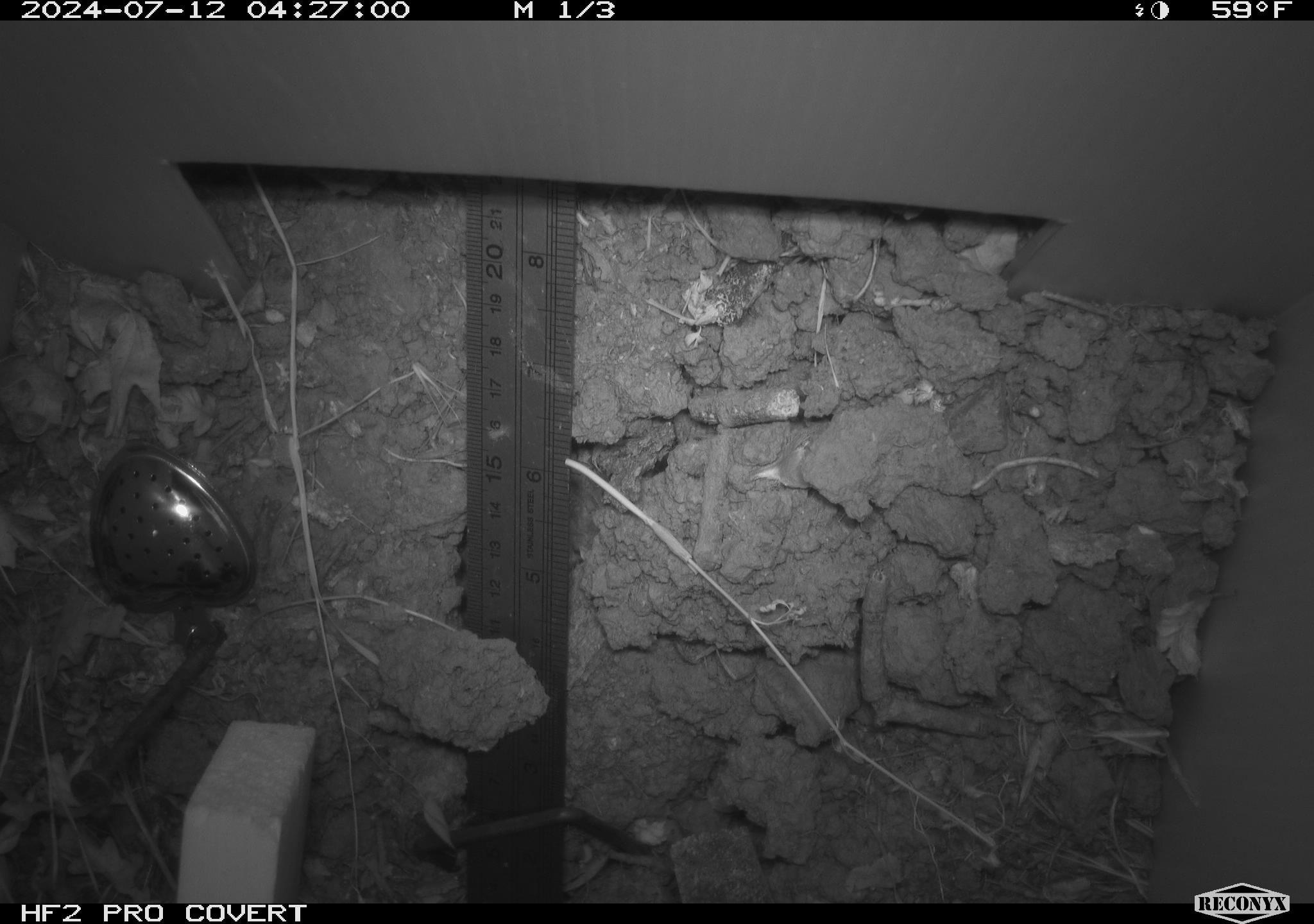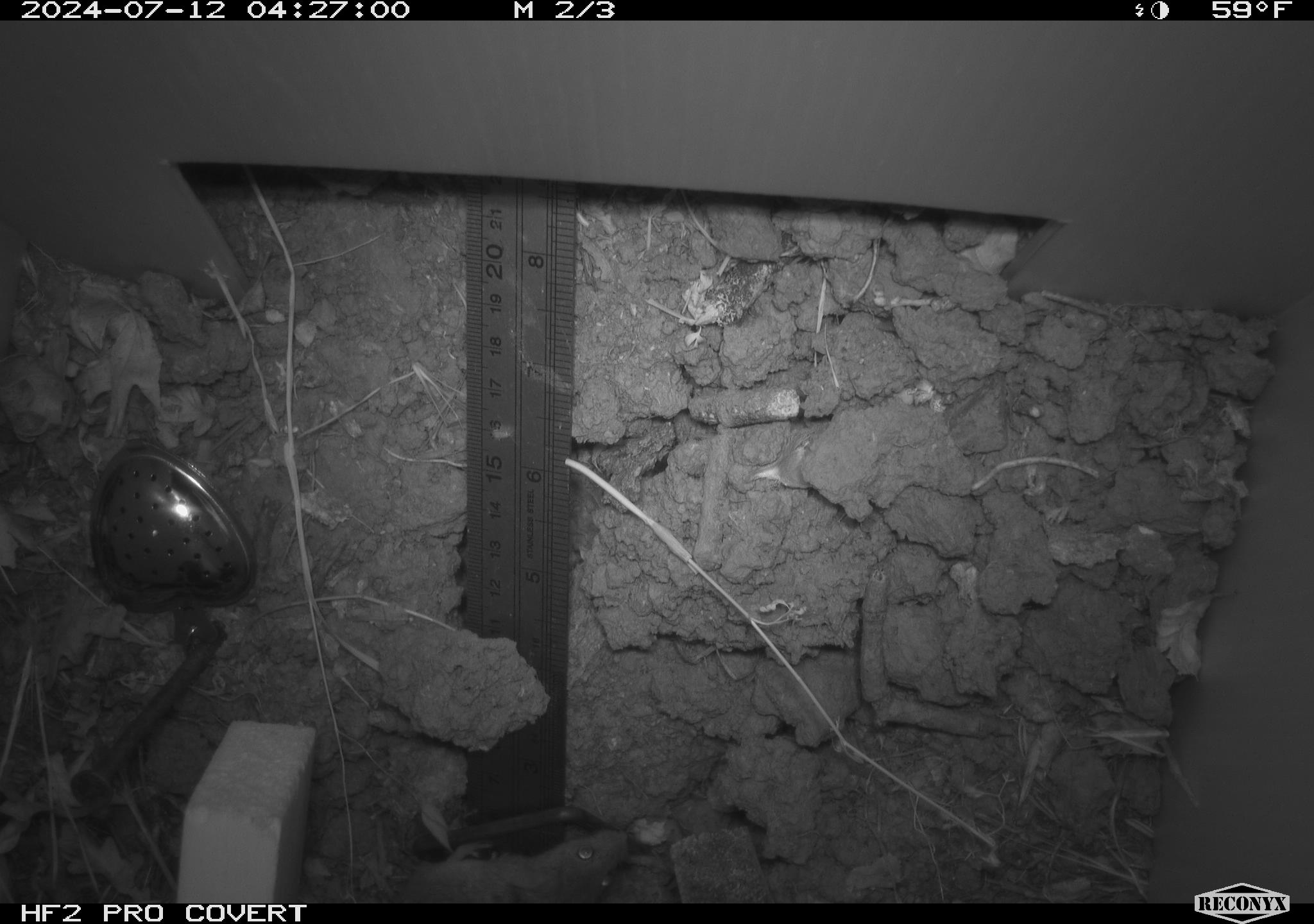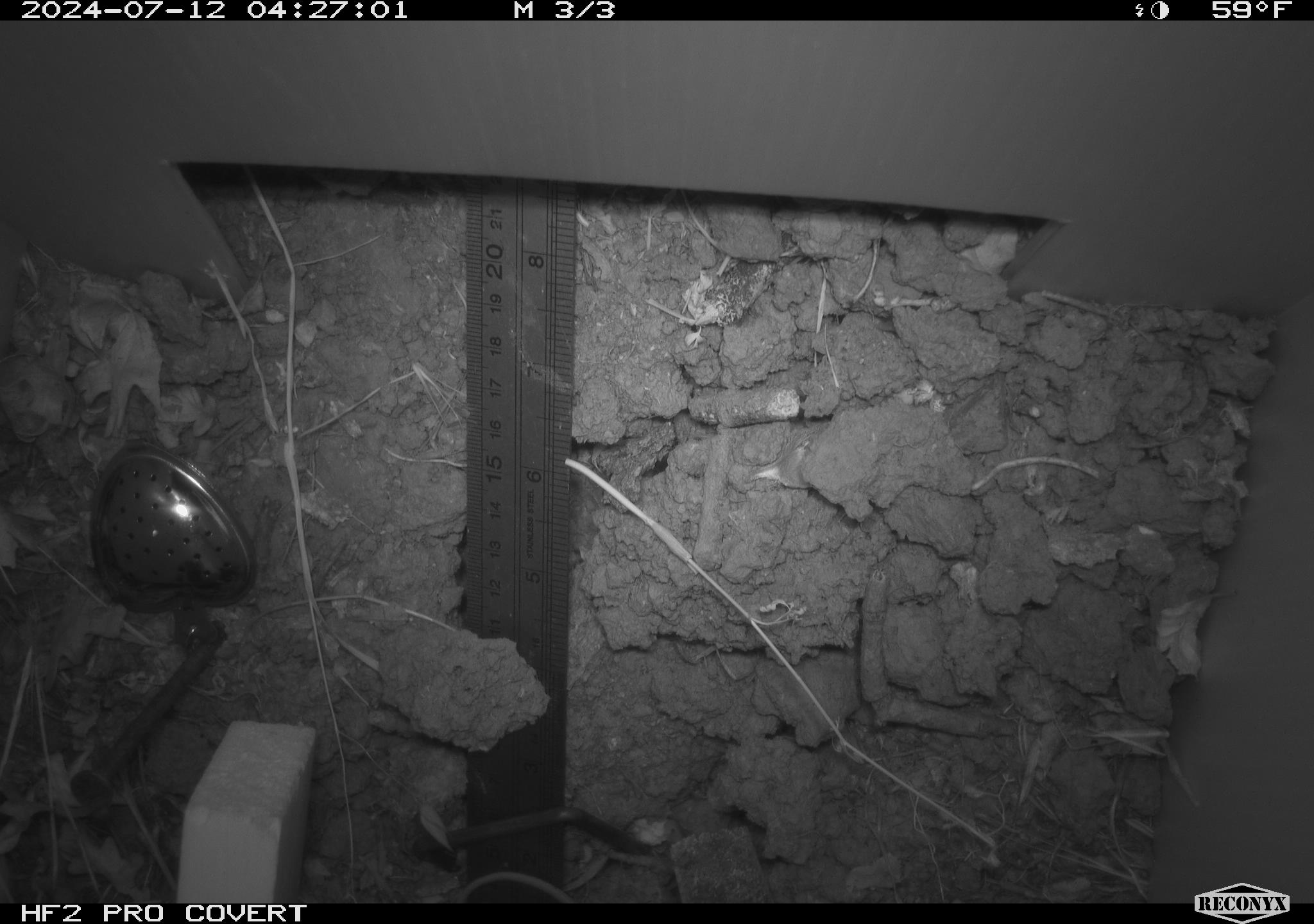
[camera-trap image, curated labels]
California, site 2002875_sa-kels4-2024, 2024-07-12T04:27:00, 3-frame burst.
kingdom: Animalia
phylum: Chordata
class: Mammalia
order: Rodentia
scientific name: Rodentia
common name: rodent